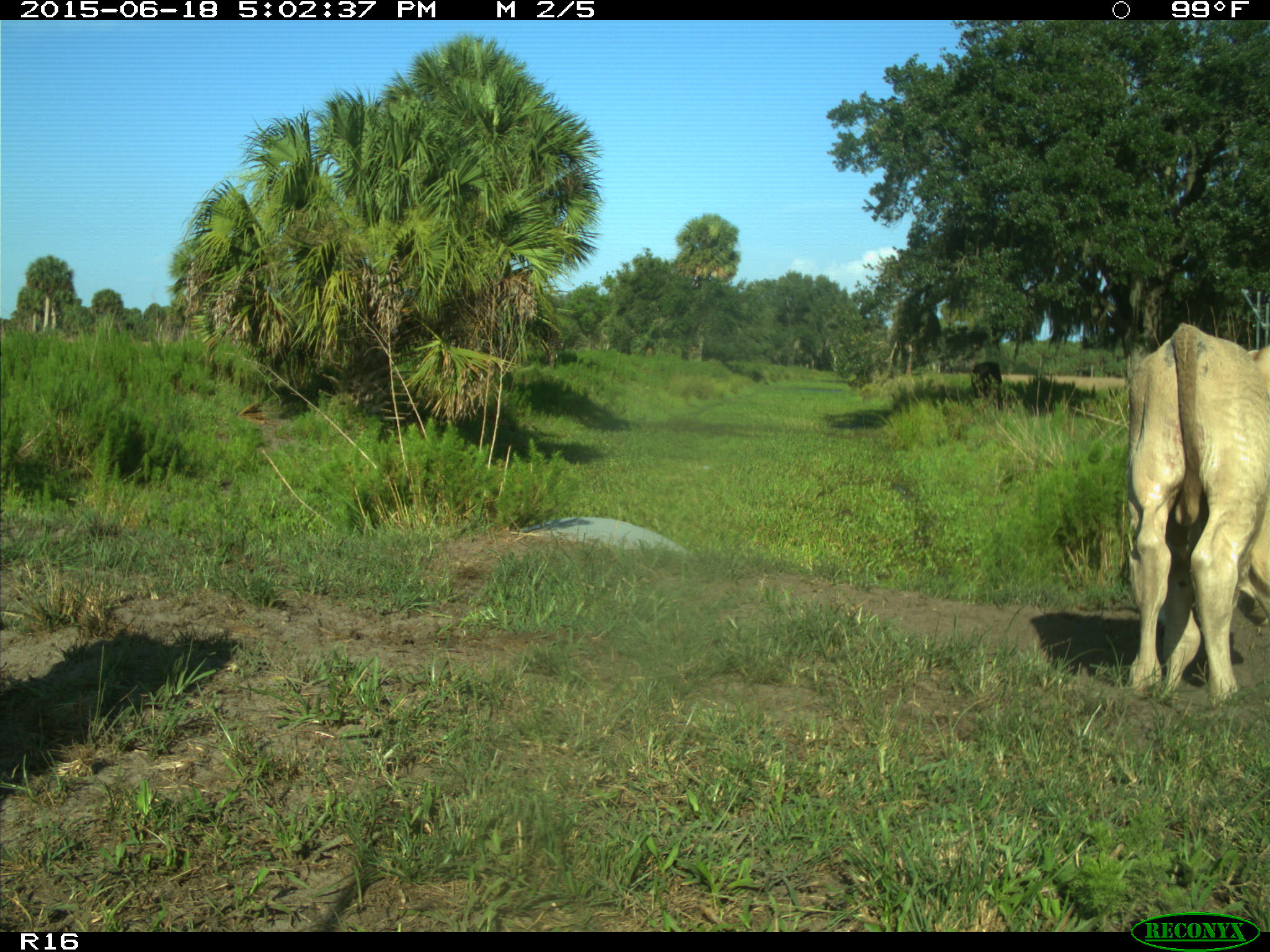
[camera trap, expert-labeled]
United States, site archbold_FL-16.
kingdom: Animalia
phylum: Chordata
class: Mammalia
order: Artiodactyla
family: Bovidae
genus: Bos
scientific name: Bos taurus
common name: domestic cow